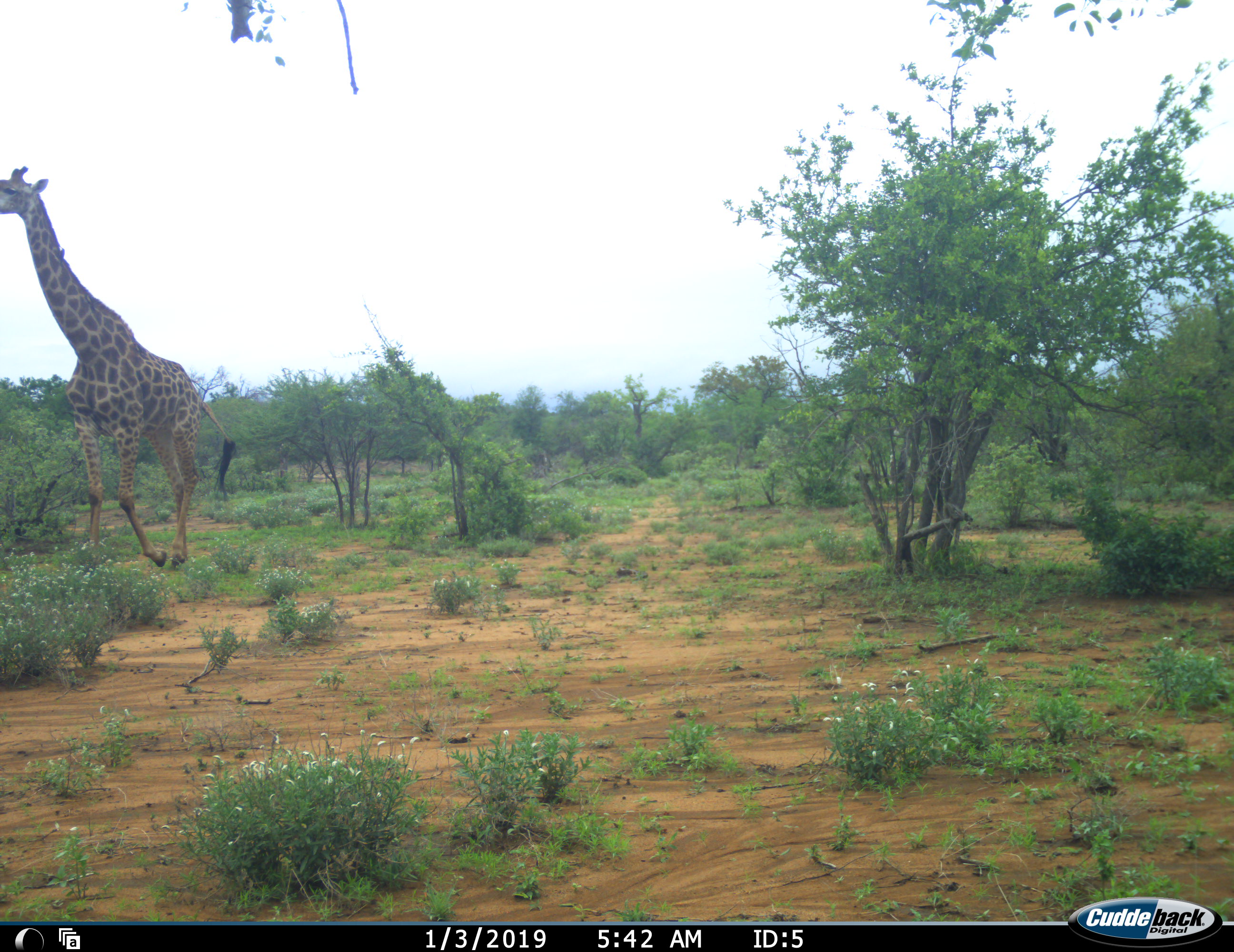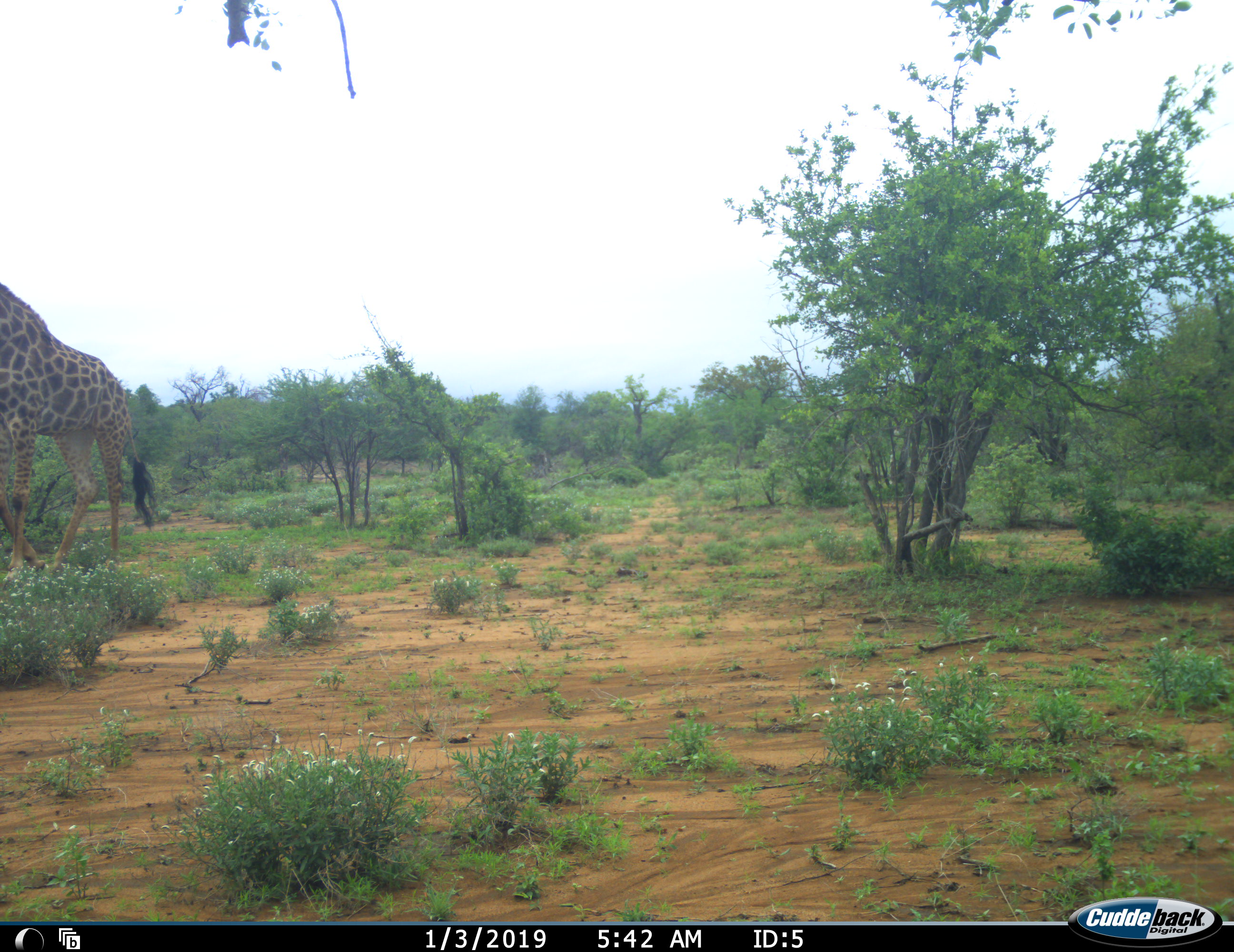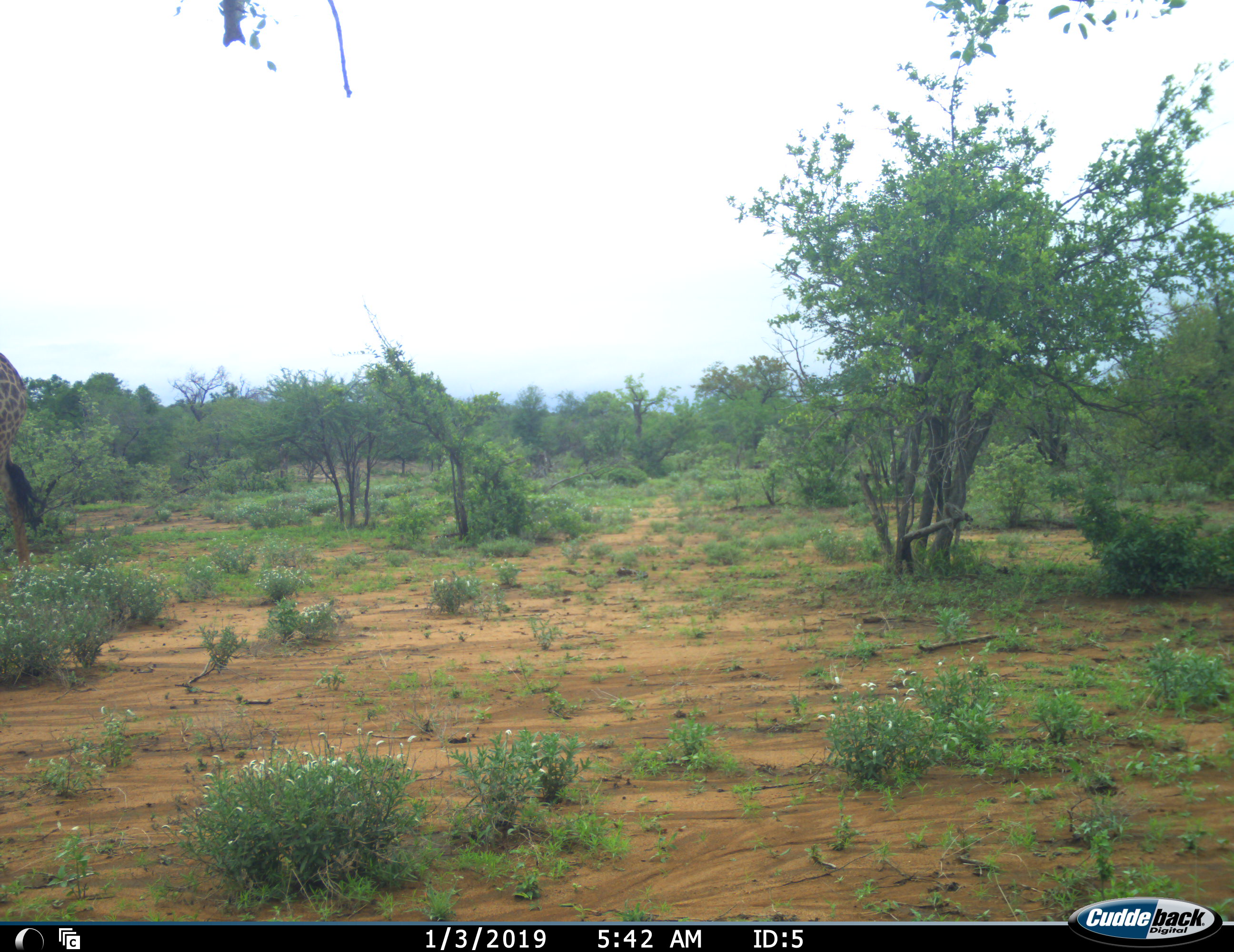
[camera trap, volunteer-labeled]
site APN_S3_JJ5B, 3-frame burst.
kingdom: Animalia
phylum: Chordata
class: Mammalia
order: Artiodactyla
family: Giraffidae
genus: Giraffa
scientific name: Giraffa camelopardalis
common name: giraffe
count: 1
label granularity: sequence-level